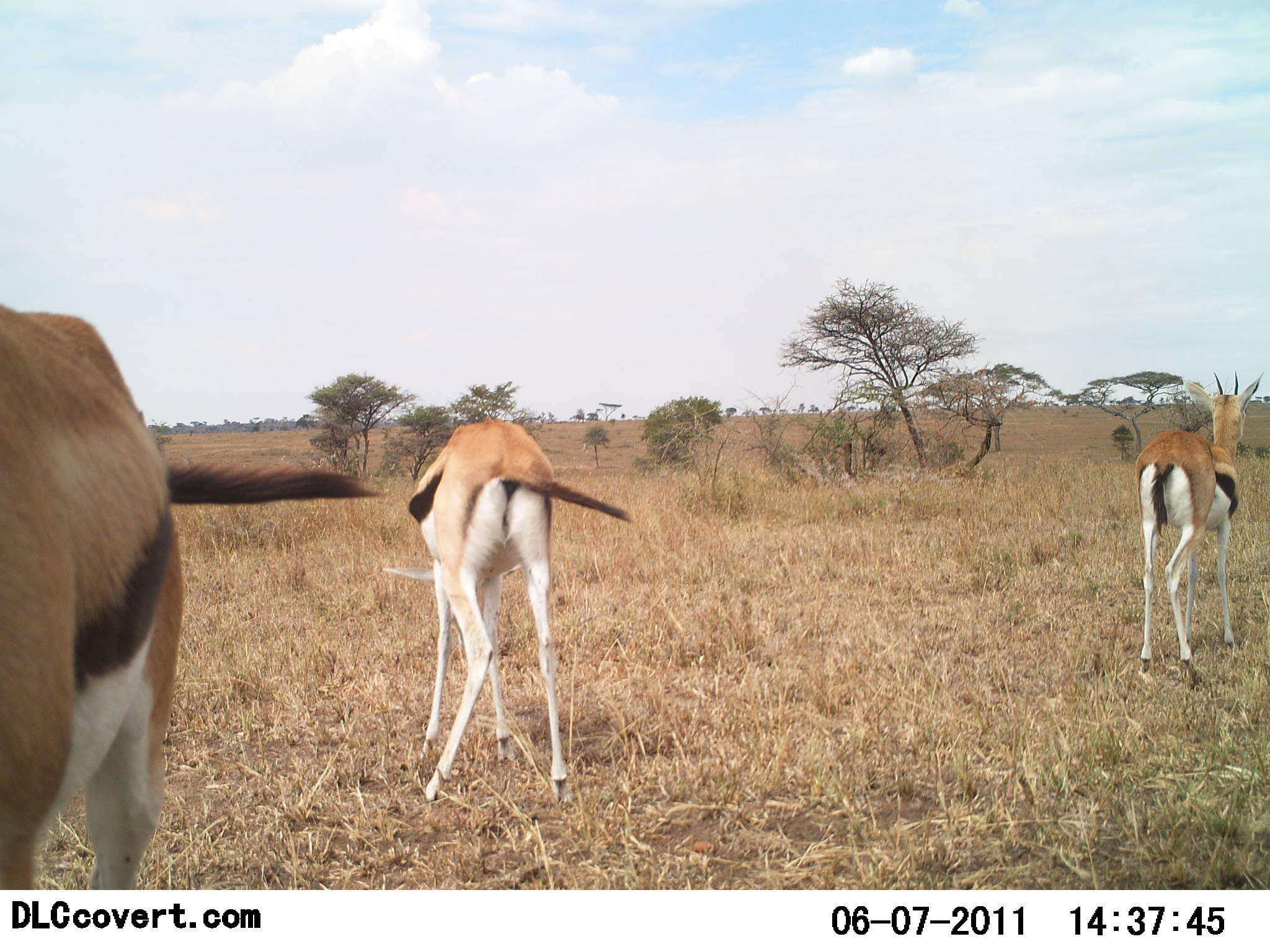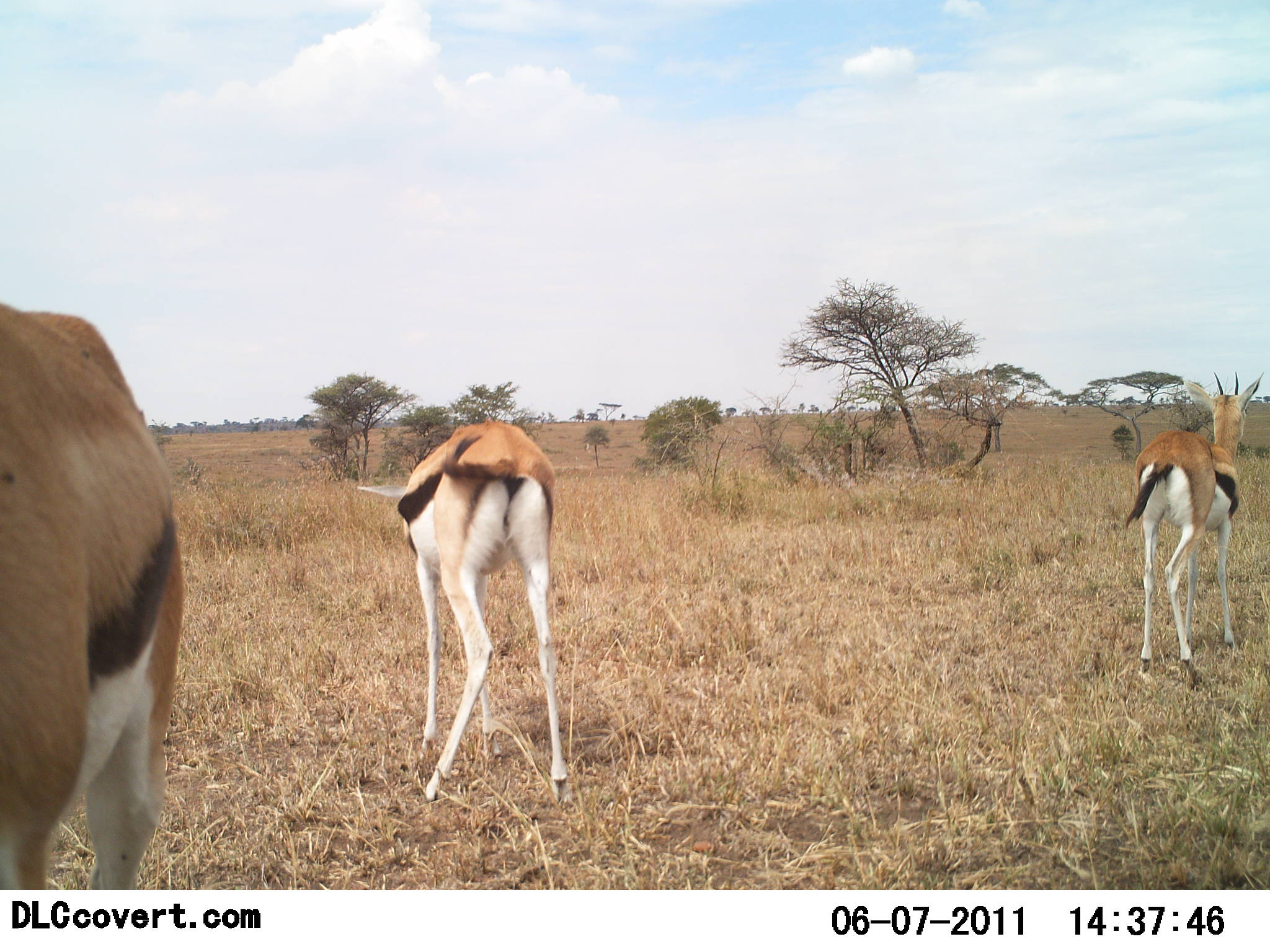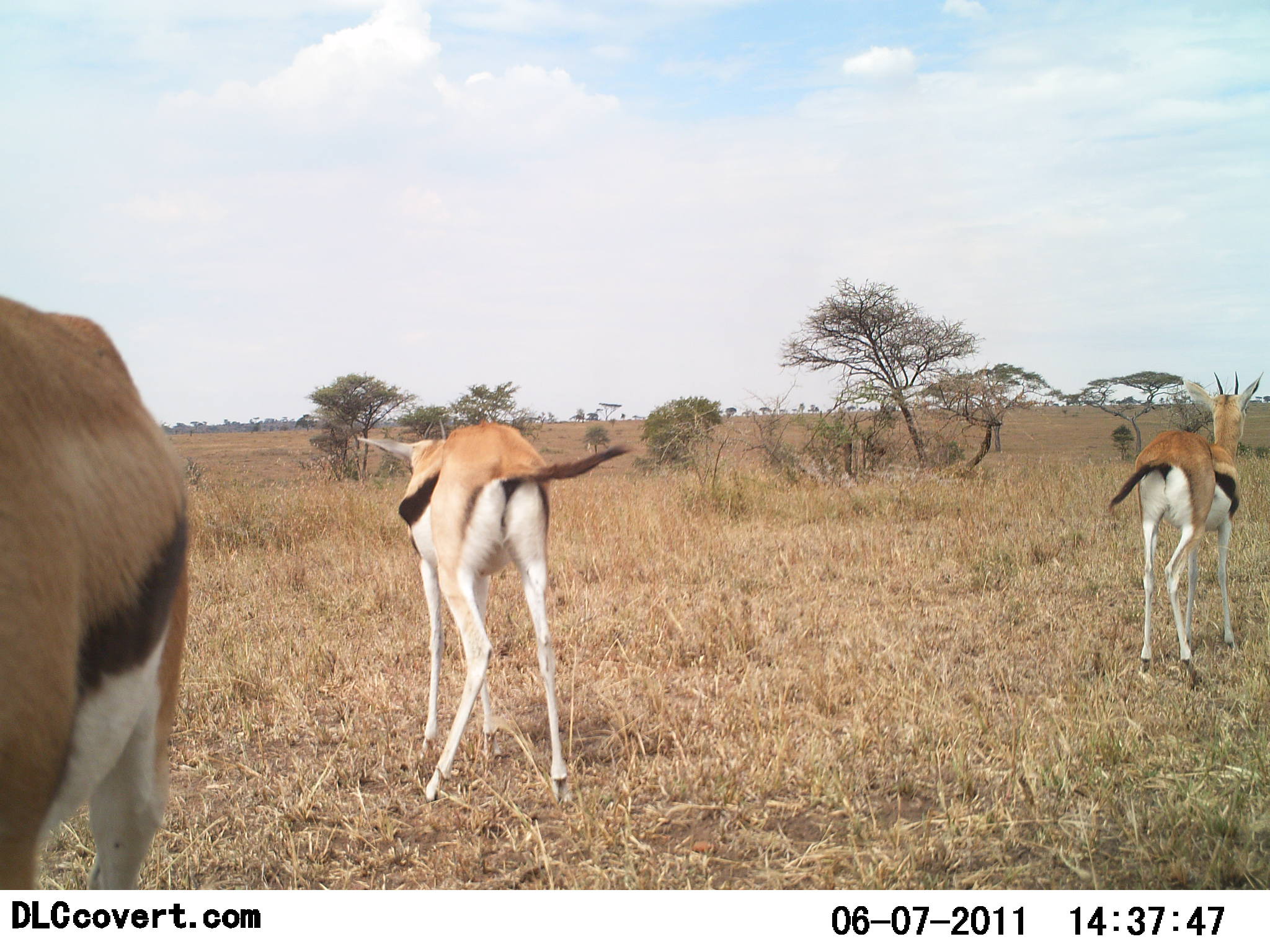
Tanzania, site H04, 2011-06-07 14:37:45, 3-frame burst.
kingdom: Animalia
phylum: Chordata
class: Mammalia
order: Artiodactyla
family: Bovidae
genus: Eudorcas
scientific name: Eudorcas thomsonii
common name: thomson's gazelle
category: gazellethomsons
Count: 3.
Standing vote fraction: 75%.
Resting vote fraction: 0%.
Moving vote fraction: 17%.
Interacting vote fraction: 8%.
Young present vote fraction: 0%.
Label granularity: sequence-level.